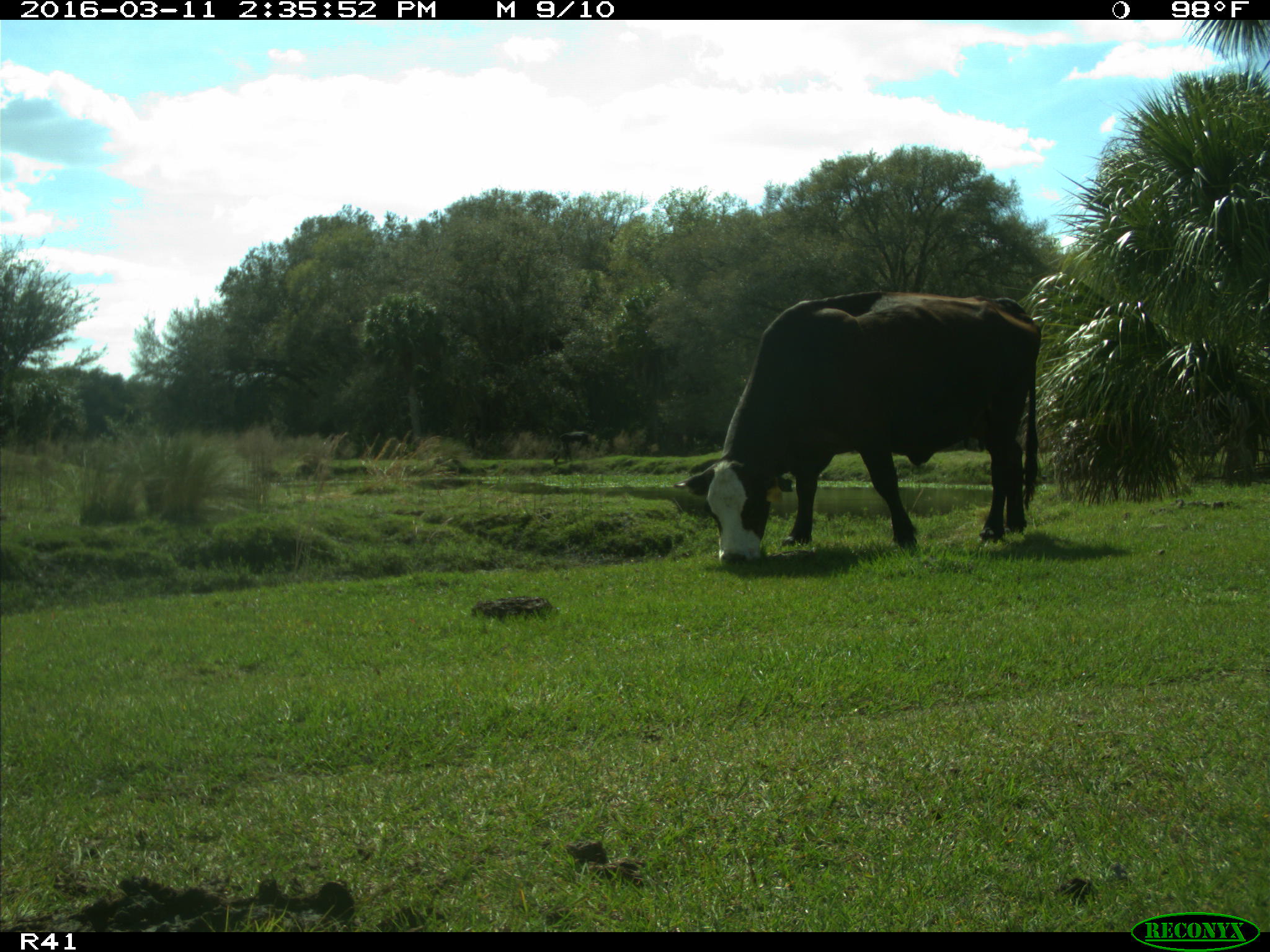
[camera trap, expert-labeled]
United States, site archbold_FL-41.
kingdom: Animalia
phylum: Chordata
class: Mammalia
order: Artiodactyla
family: Bovidae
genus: Bos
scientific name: Bos taurus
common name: domestic cow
Bos taurus (domestic cow).